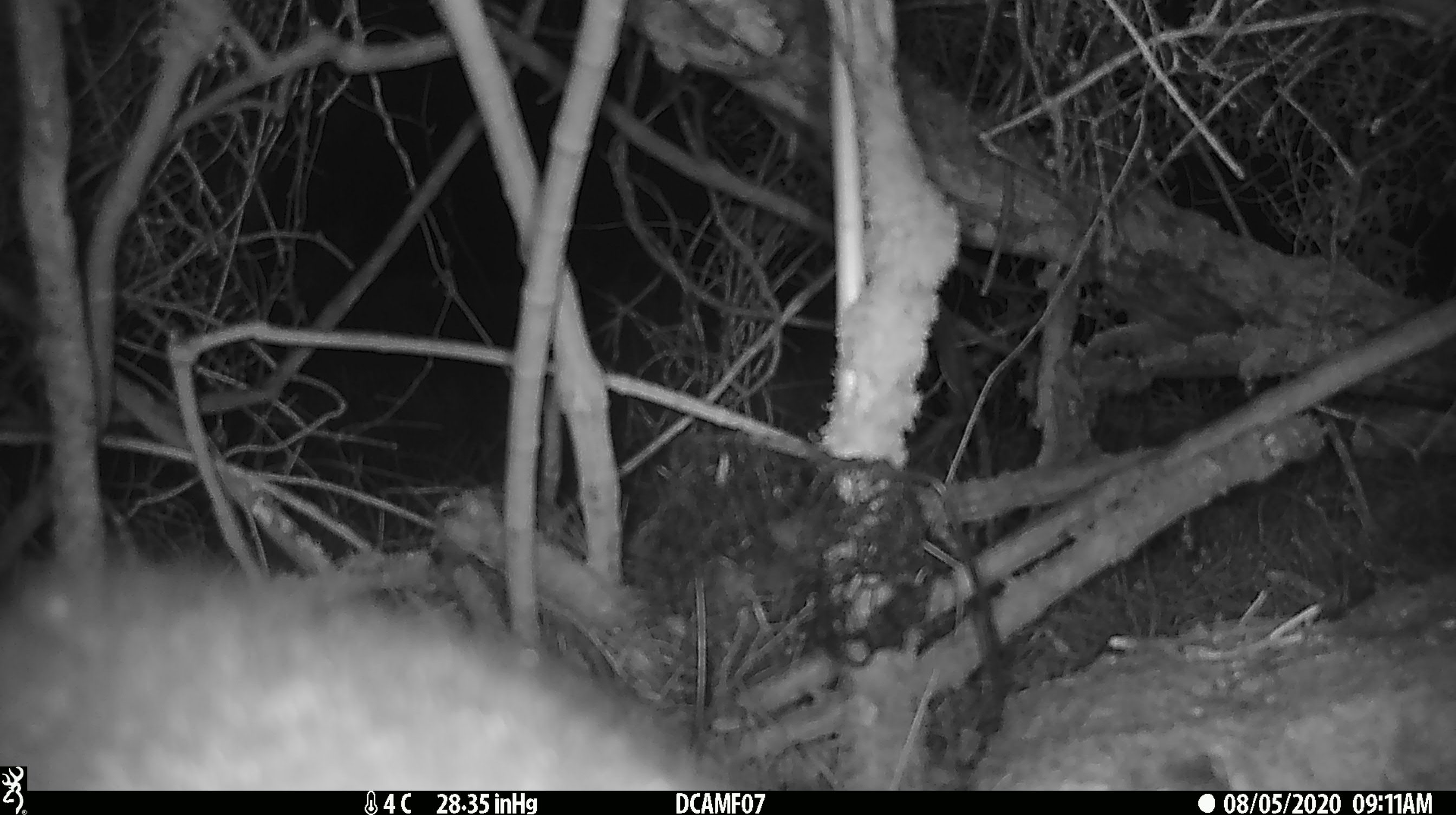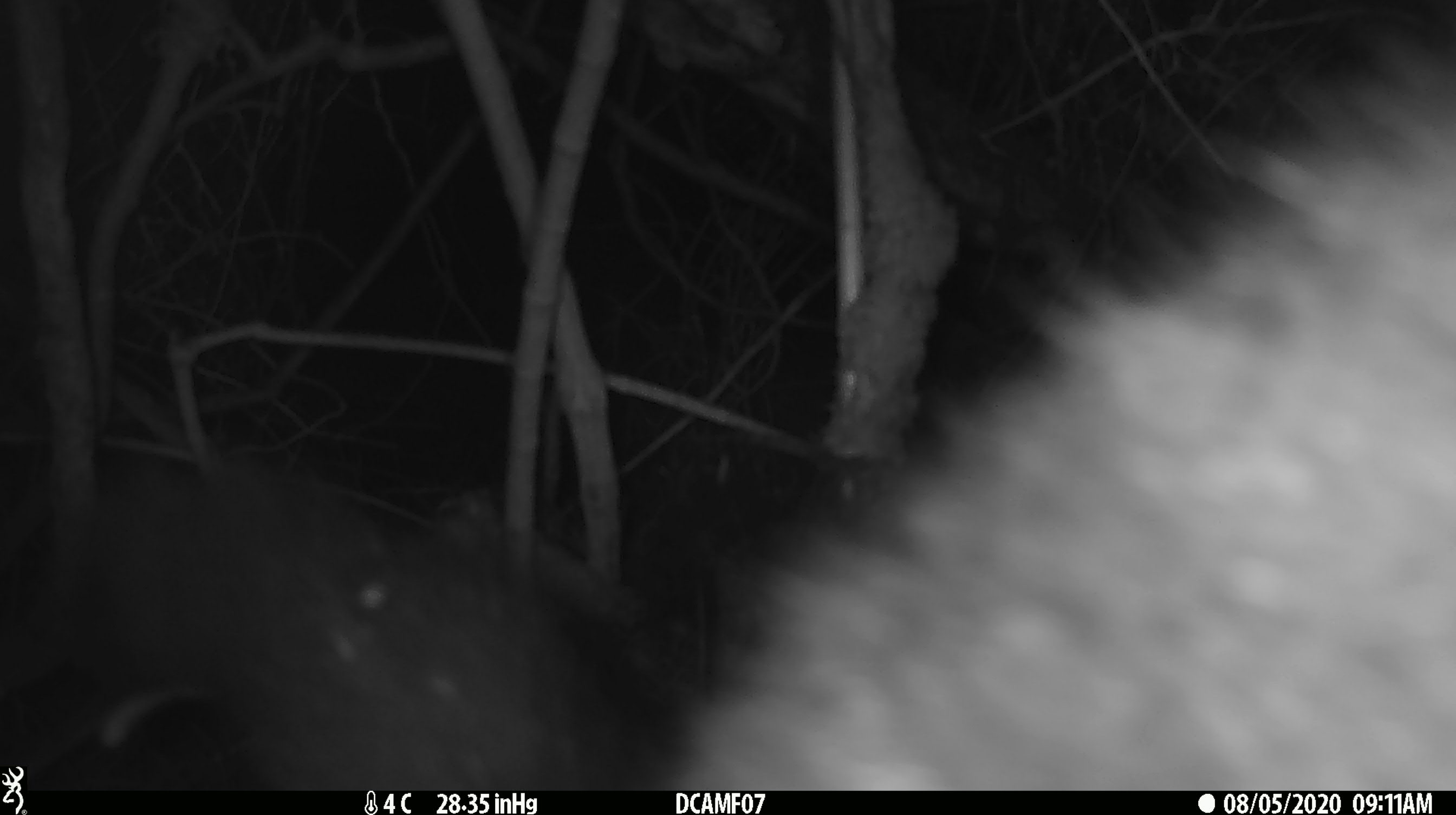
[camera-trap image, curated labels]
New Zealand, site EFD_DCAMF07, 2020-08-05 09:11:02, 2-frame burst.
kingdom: Animalia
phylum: Chordata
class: Mammalia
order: Diprotodontia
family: Phalangeridae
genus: Trichosurus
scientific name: Trichosurus vulpecula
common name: common brushtail possum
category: possum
Possum (common brushtail possum) (Trichosurus vulpecula).